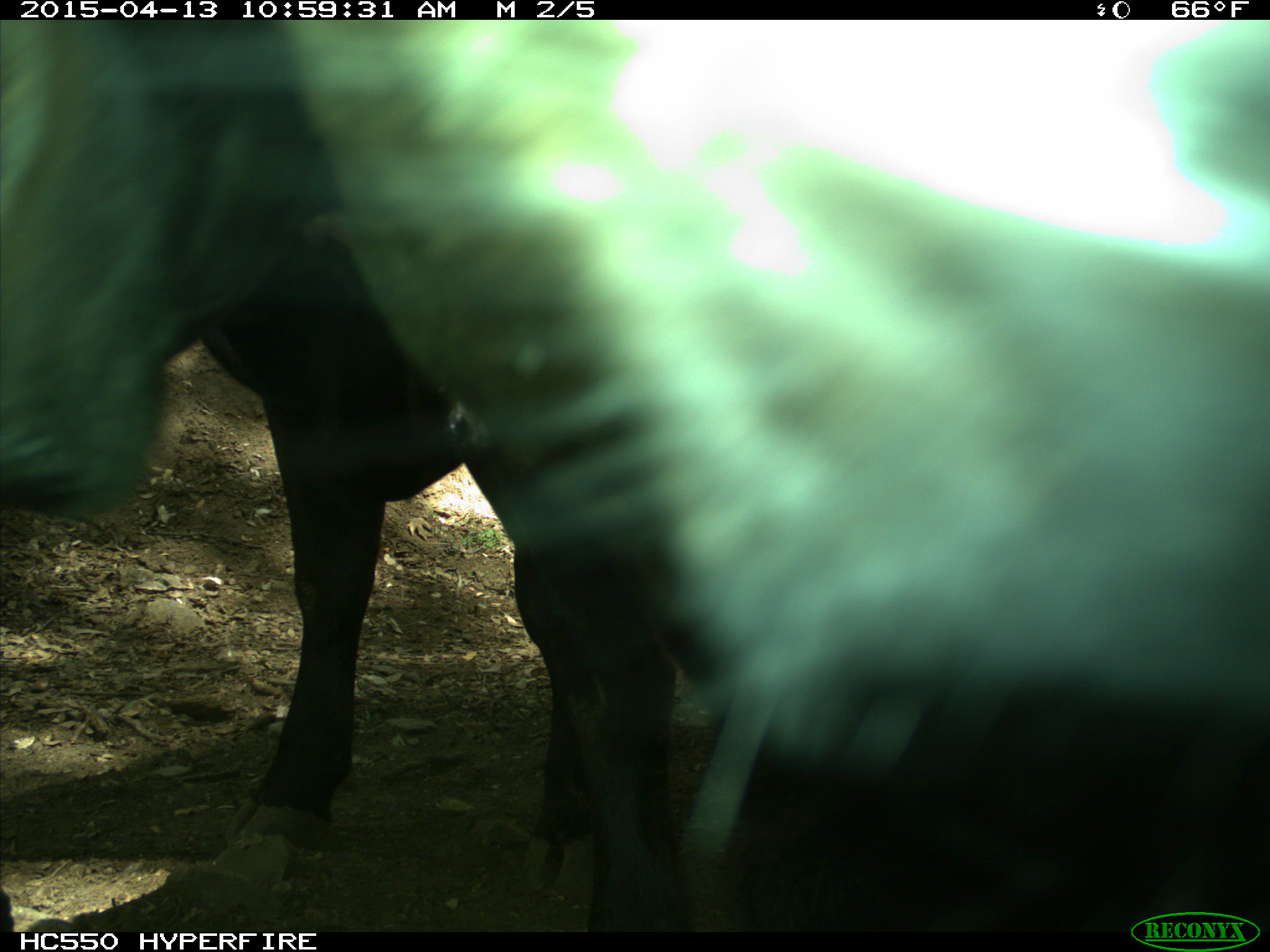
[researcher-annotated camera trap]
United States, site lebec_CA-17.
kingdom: Animalia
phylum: Chordata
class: Mammalia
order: Artiodactyla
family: Bovidae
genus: Bos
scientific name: Bos taurus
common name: domestic cow